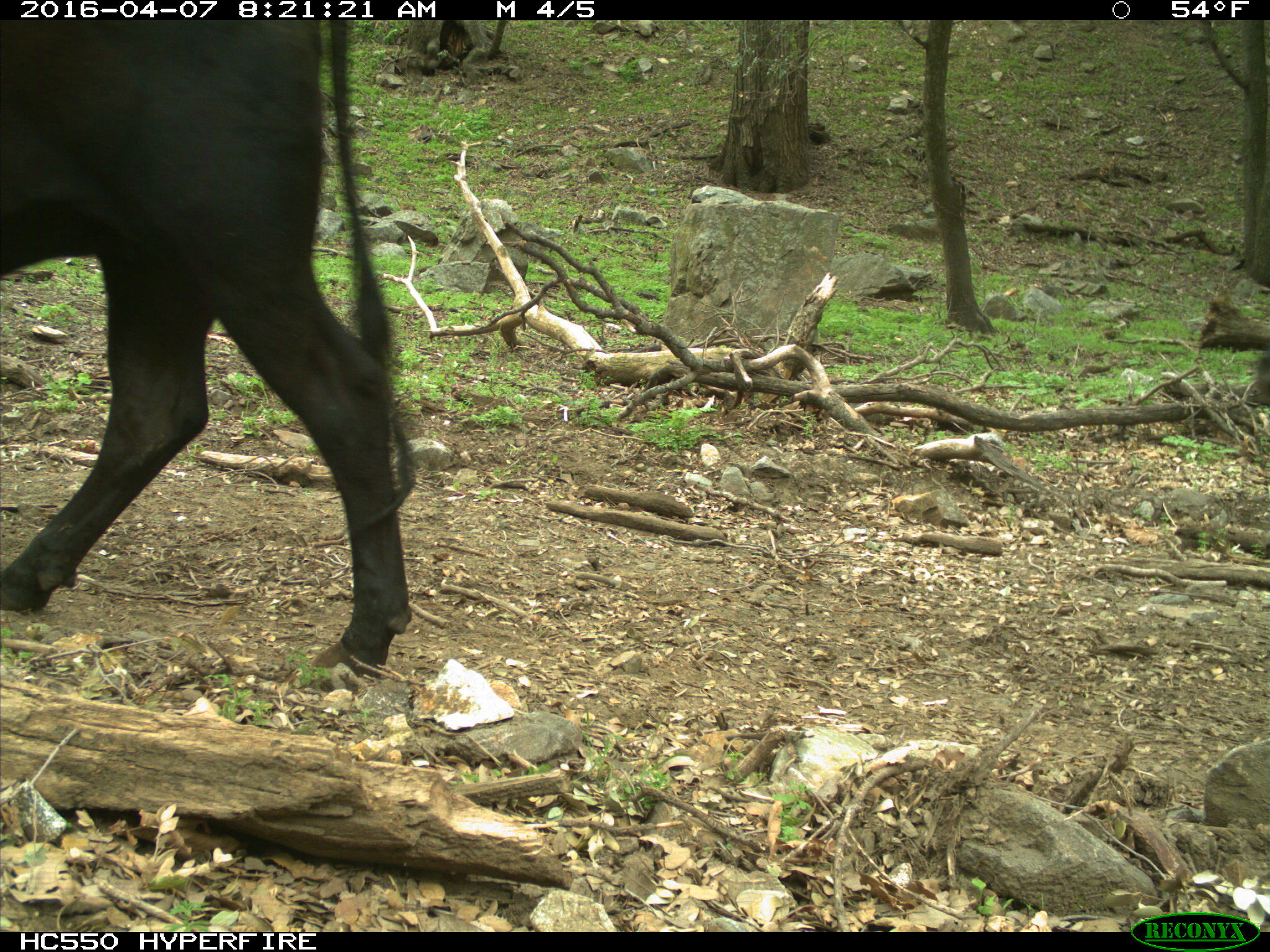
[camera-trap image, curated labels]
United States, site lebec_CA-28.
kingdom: Animalia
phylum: Chordata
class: Mammalia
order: Artiodactyla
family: Bovidae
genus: Bos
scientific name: Bos taurus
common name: domestic cow